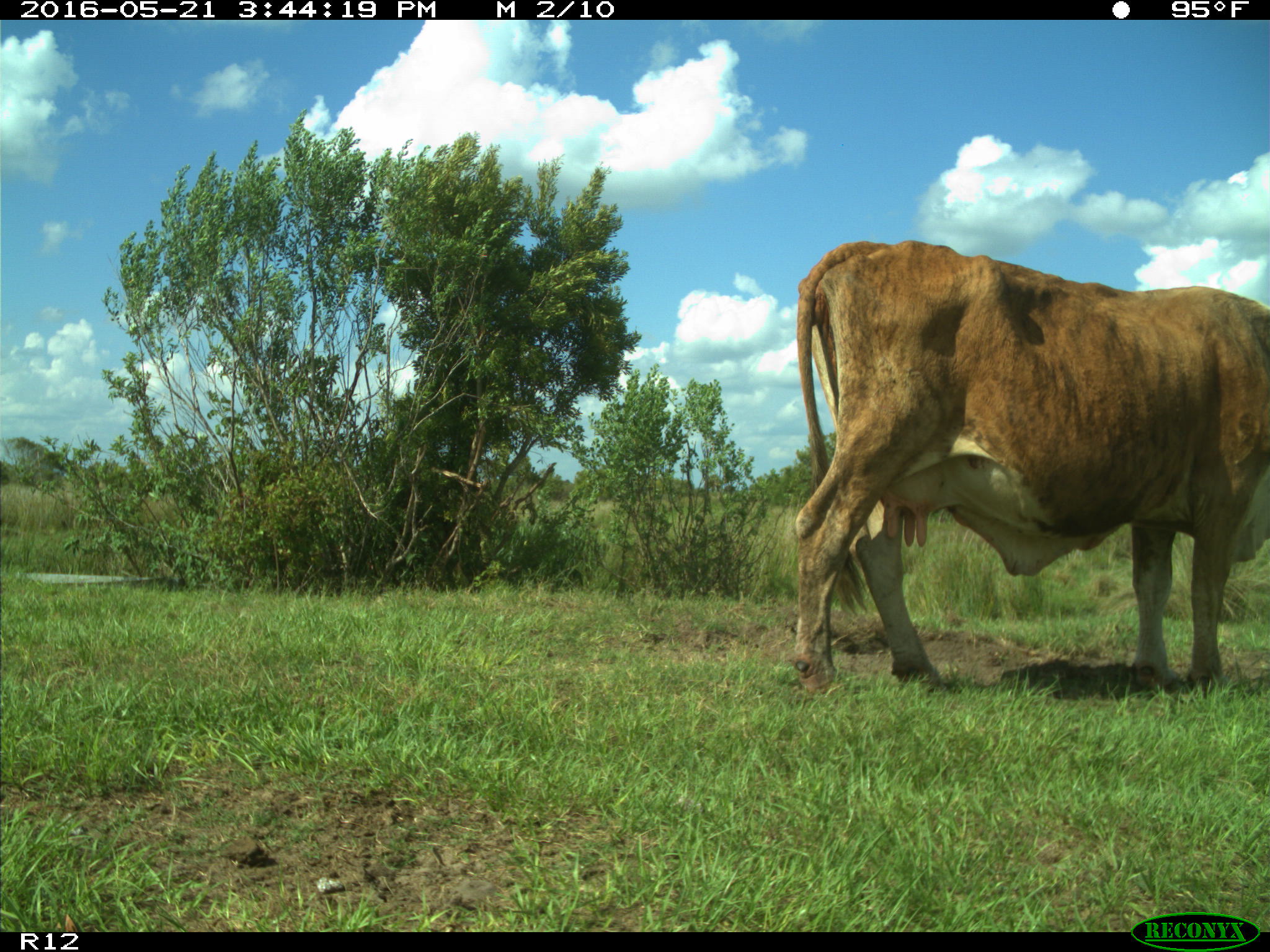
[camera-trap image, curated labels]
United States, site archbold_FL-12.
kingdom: Animalia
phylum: Chordata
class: Mammalia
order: Artiodactyla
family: Bovidae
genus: Bos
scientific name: Bos taurus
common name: domestic cow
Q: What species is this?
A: Bos taurus (domestic cow).